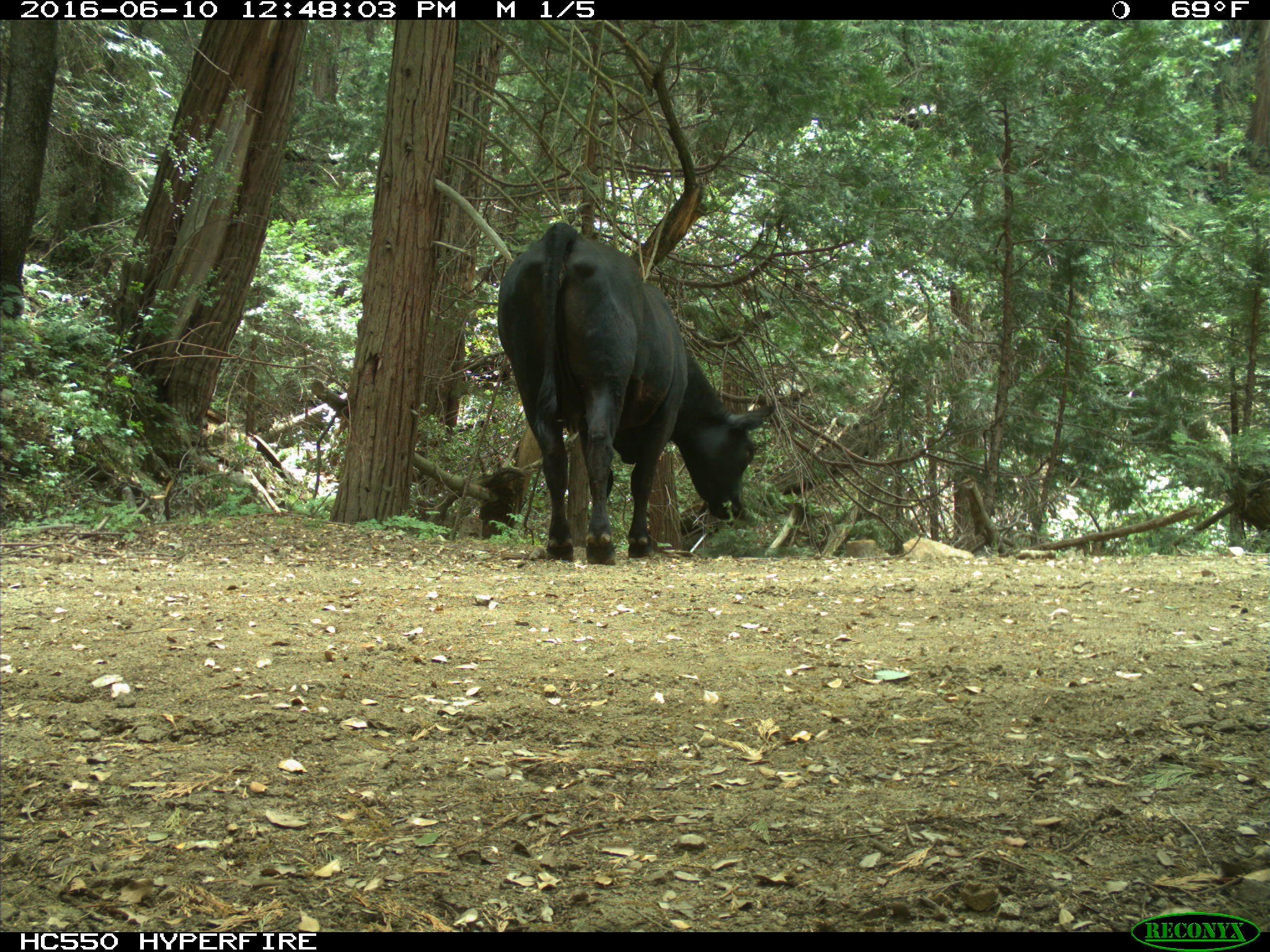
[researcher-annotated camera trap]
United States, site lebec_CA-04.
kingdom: Animalia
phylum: Chordata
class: Mammalia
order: Artiodactyla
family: Bovidae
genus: Bos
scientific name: Bos taurus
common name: domestic cow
Bos taurus (domestic cow).